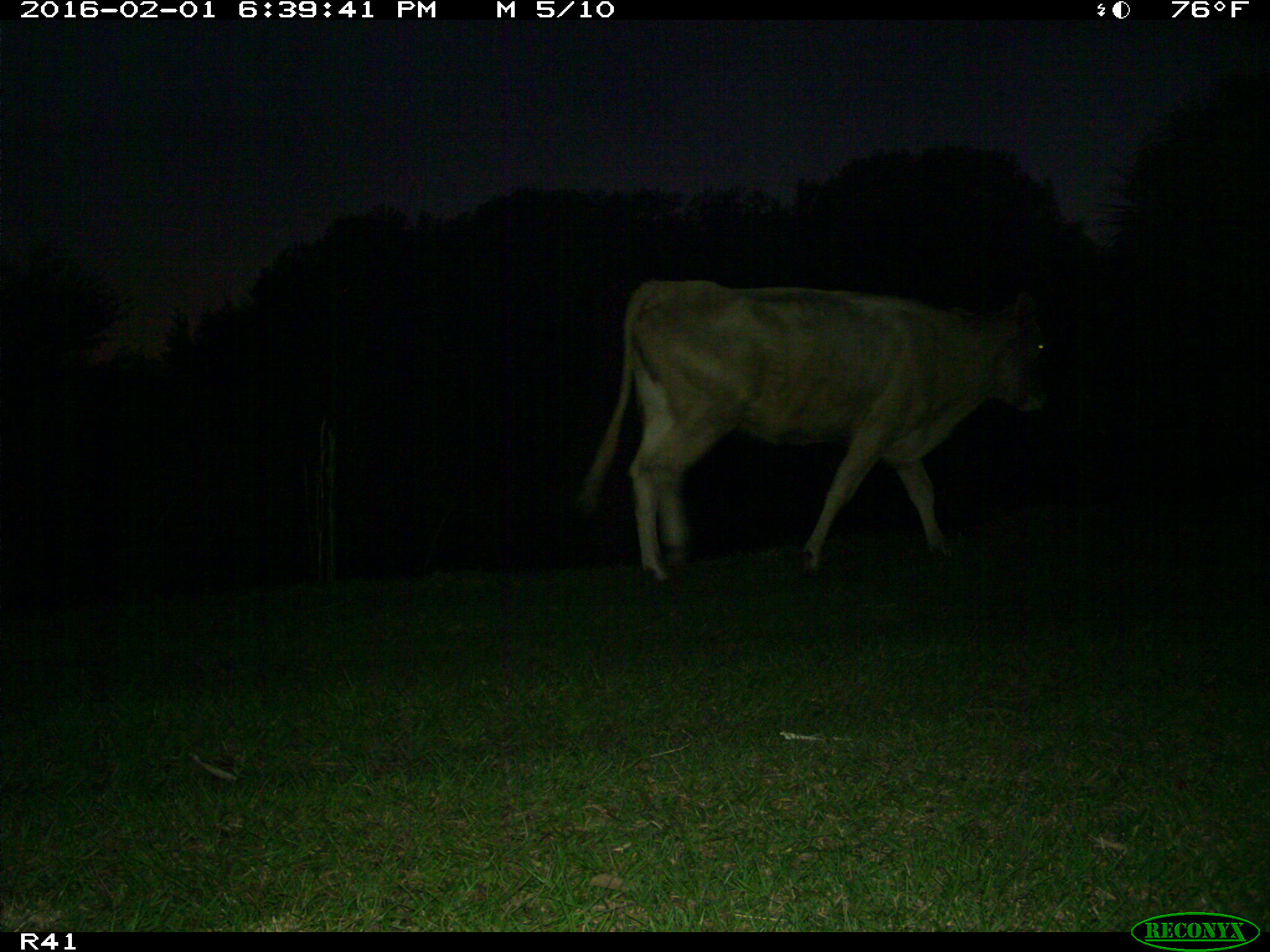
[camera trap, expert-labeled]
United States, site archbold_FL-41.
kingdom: Animalia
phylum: Chordata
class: Mammalia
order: Artiodactyla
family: Bovidae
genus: Bos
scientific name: Bos taurus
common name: domestic cow